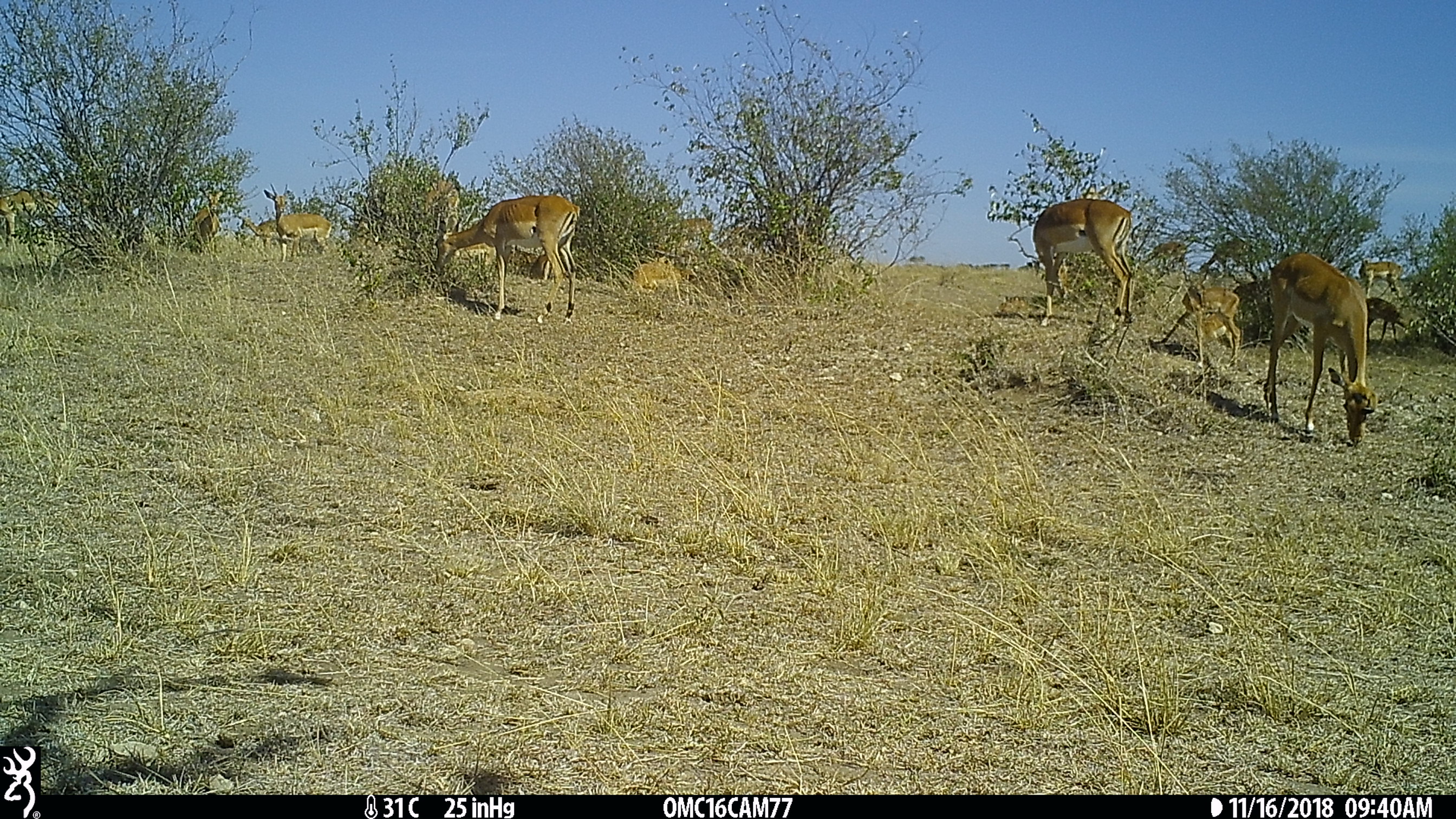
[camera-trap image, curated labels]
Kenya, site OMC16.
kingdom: Animalia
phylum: Chordata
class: Mammalia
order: Artiodactyla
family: Bovidae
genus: Aepyceros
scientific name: Aepyceros melampus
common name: impala